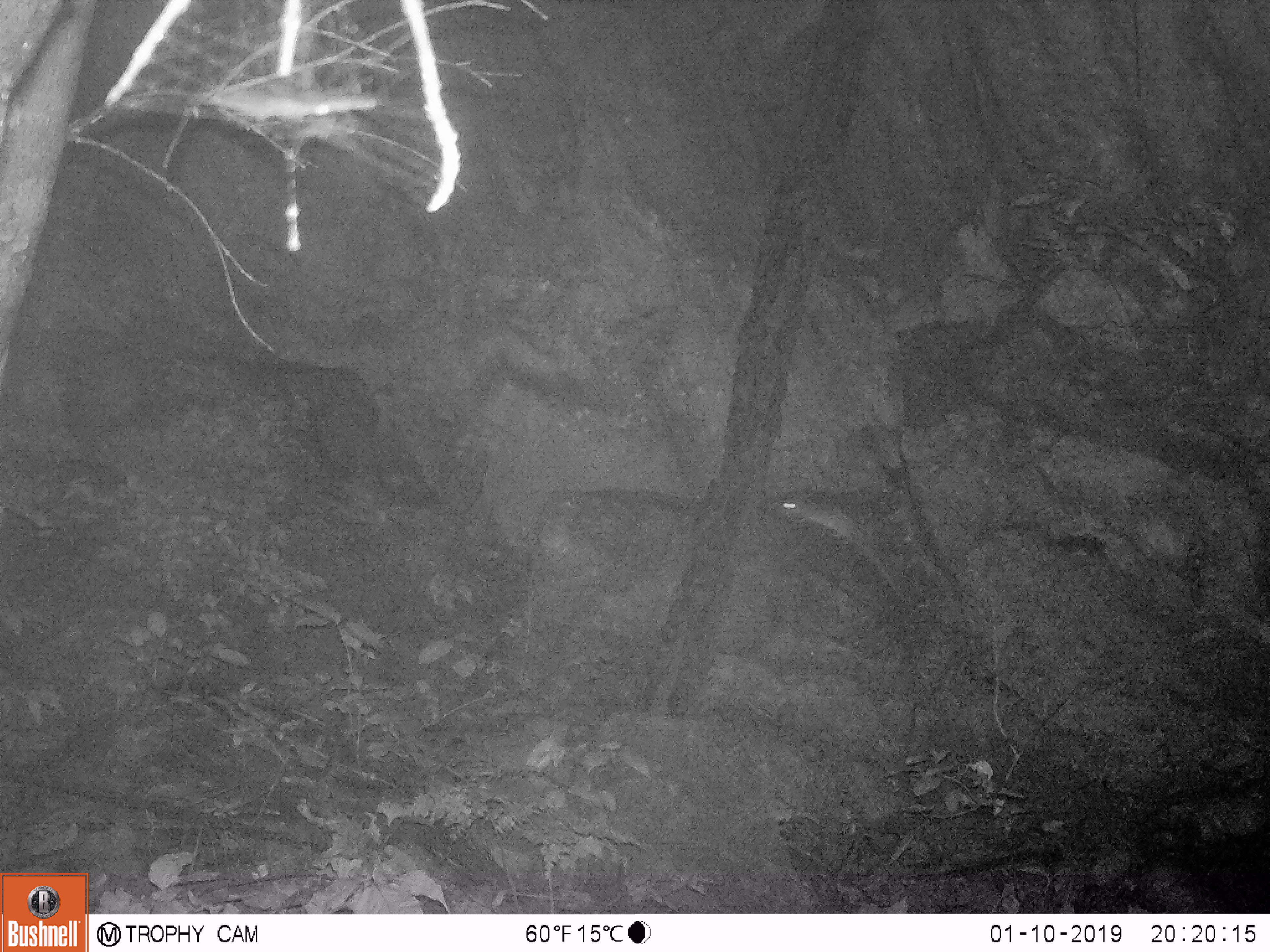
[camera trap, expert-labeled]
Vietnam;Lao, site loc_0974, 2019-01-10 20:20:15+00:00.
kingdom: Animalia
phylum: Chordata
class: Mammalia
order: Rodentia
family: Muridae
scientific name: Muridae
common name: old-world mice and rats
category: unidentified murid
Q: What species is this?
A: Unidentified murid (old-world mice and rats) (Muridae).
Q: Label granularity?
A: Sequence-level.